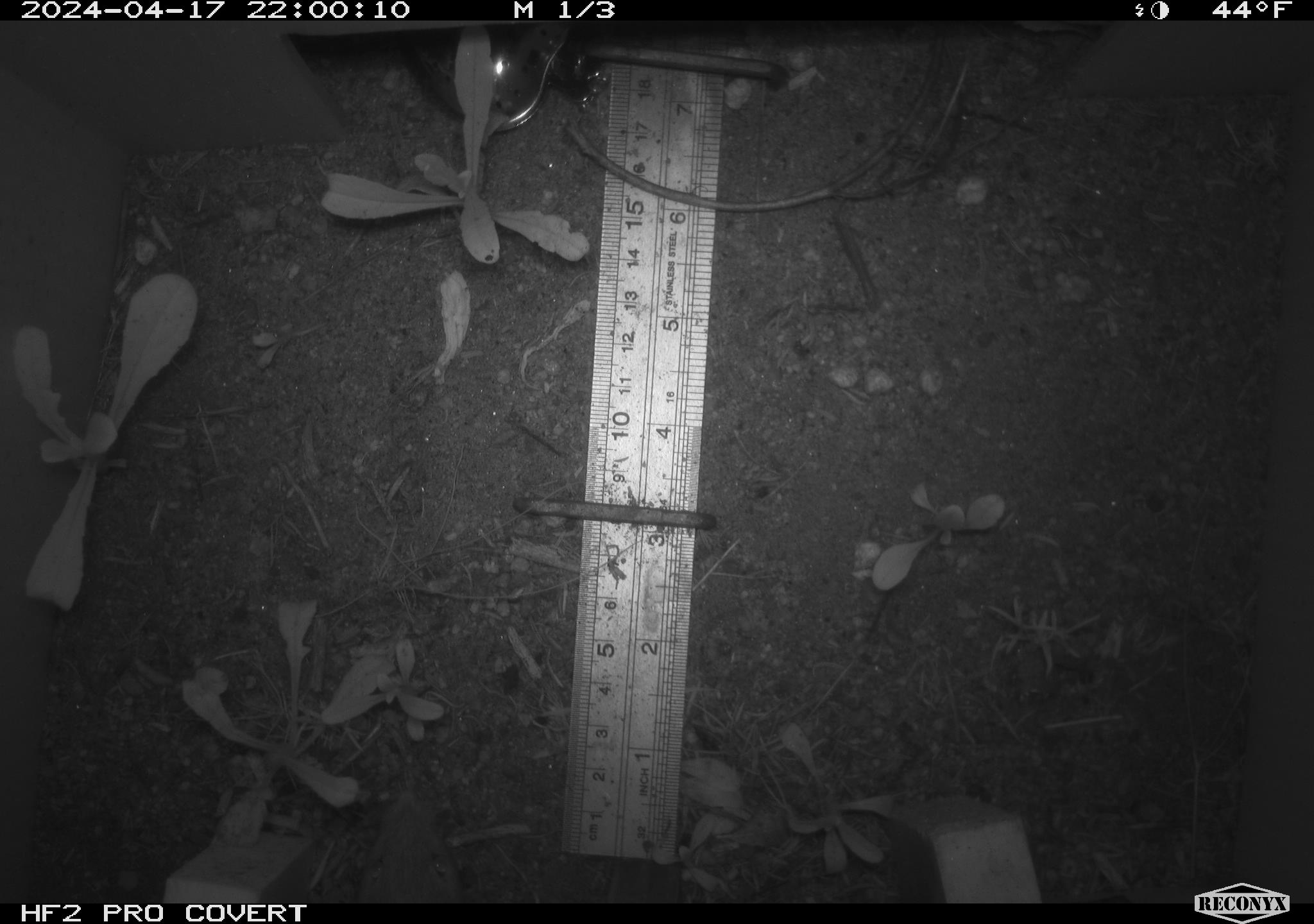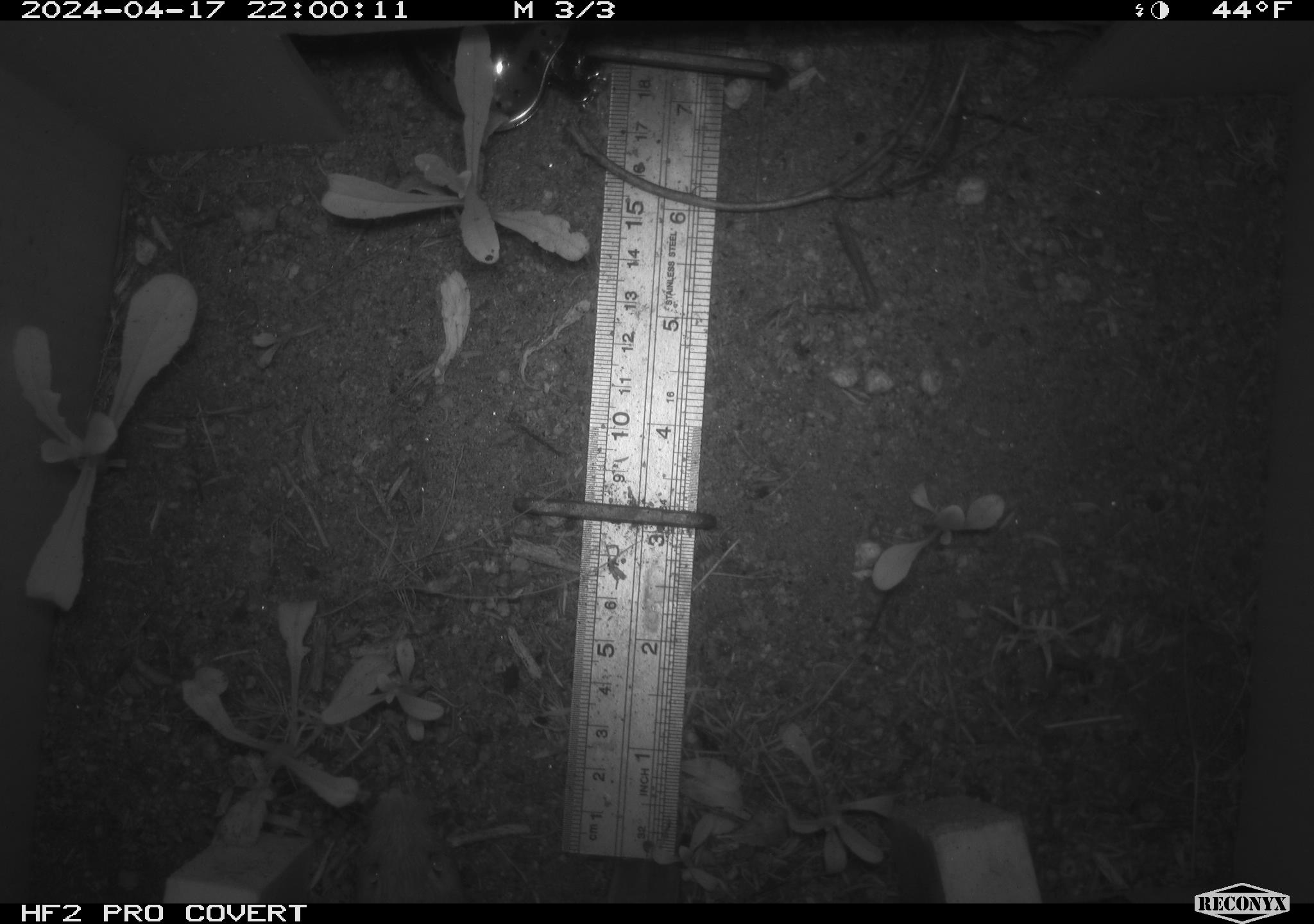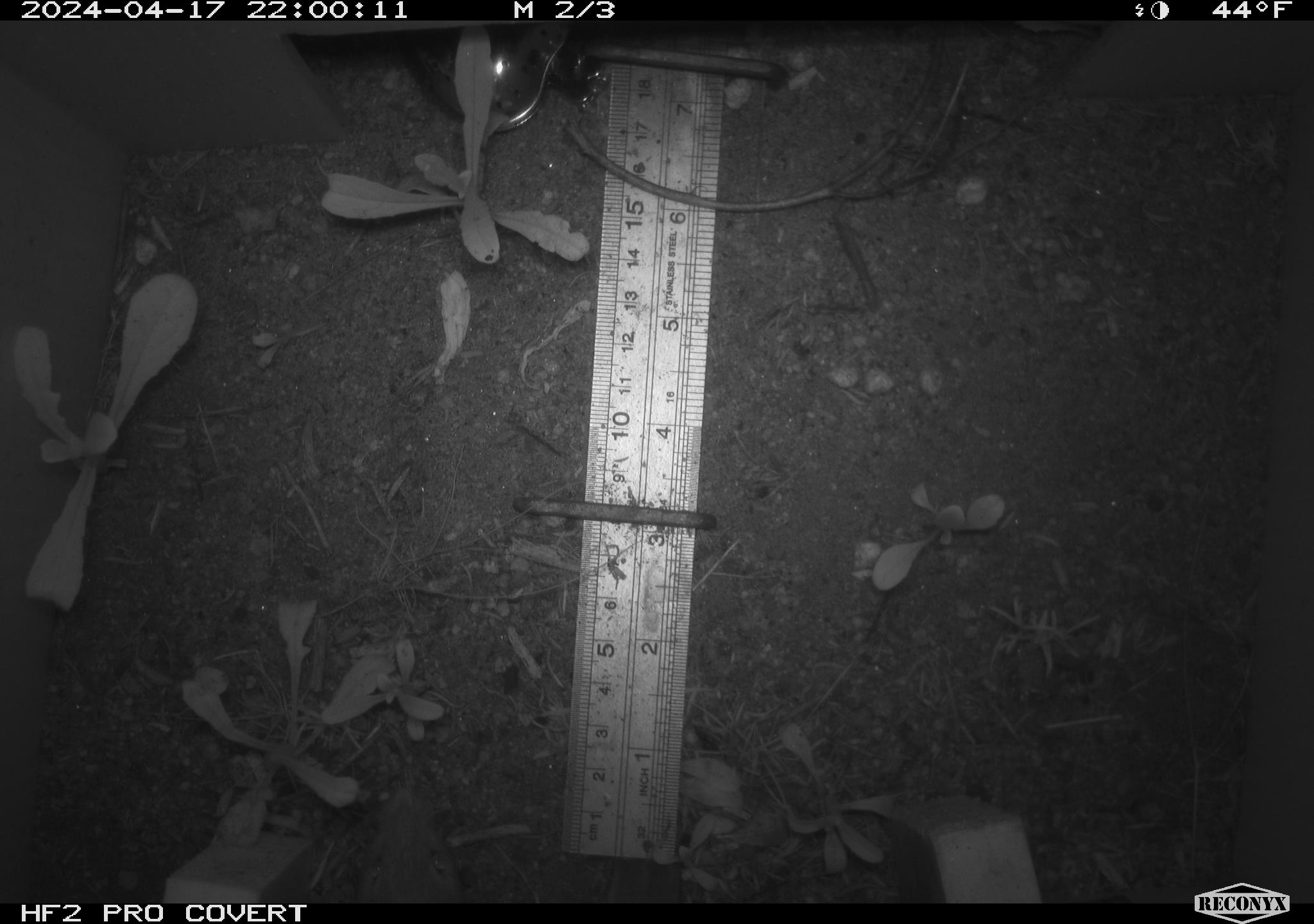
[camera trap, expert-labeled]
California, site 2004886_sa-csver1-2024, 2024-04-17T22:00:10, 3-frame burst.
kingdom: Animalia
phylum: Chordata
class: Mammalia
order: Rodentia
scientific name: Rodentia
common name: rodent